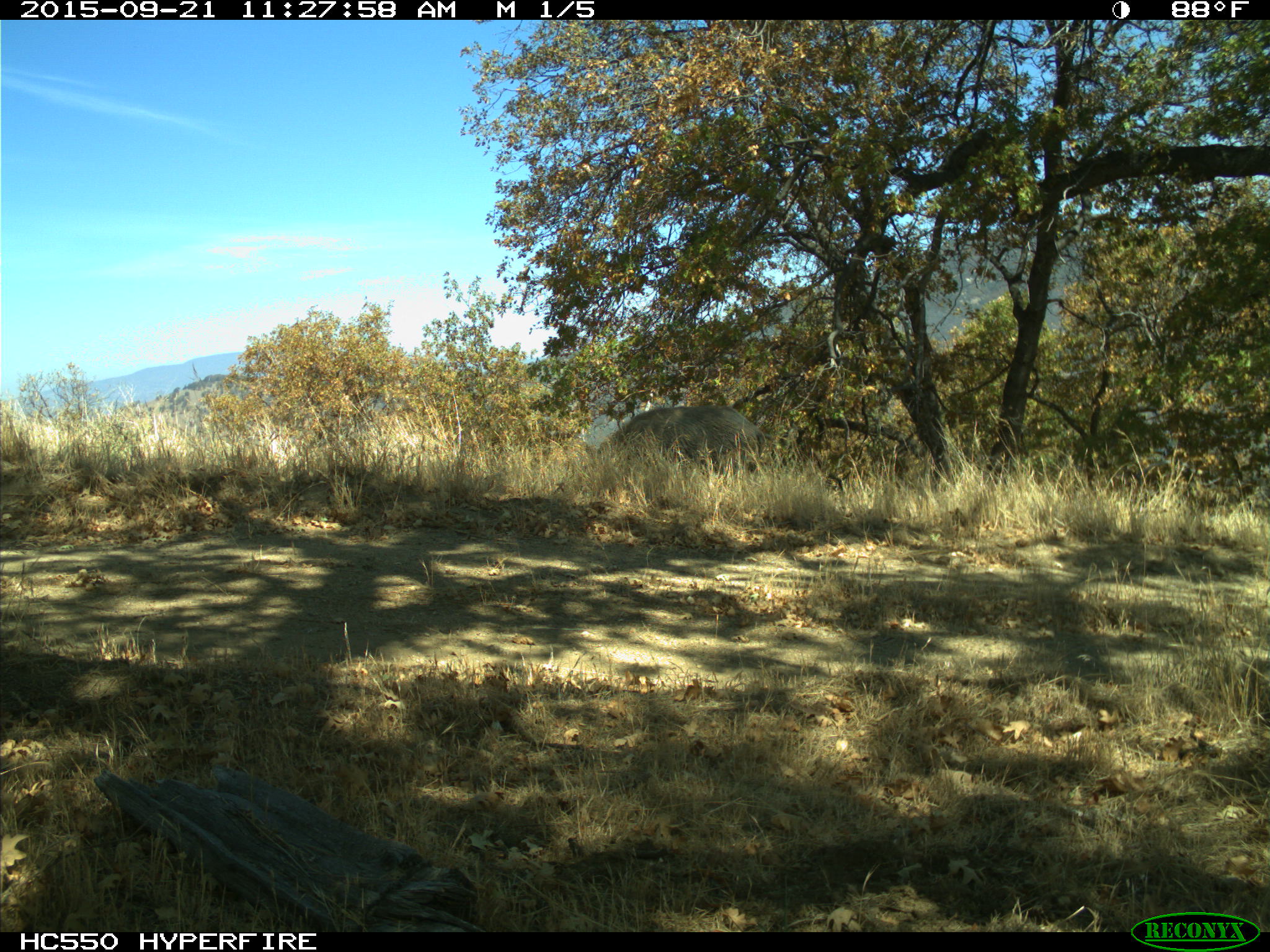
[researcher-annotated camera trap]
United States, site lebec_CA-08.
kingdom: Animalia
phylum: Chordata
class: Mammalia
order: Artiodactyla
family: Suidae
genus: Sus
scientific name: Sus scrofa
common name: wild boar